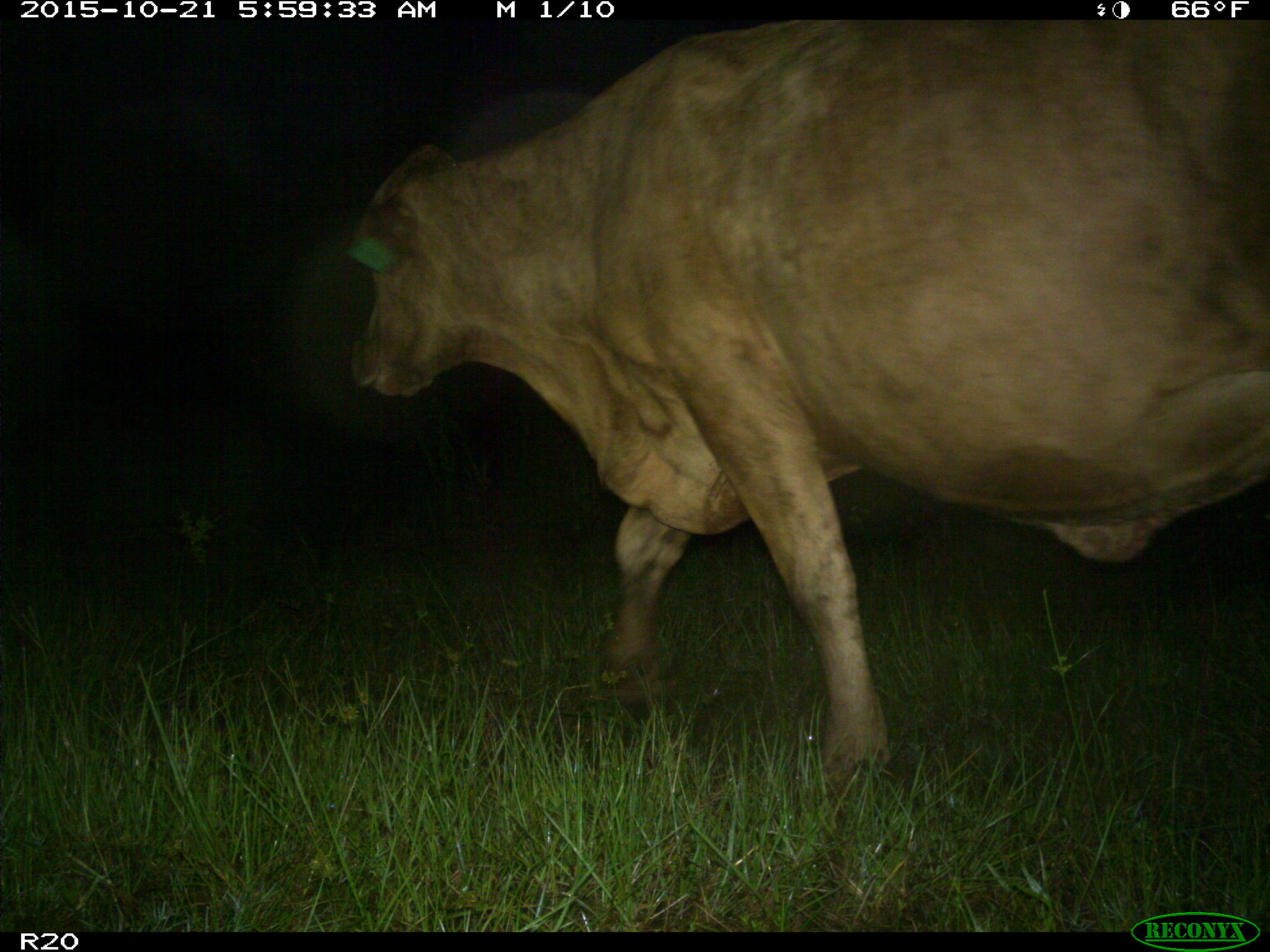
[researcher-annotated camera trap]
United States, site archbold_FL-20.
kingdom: Animalia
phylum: Chordata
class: Mammalia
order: Artiodactyla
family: Bovidae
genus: Bos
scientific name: Bos taurus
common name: domestic cow